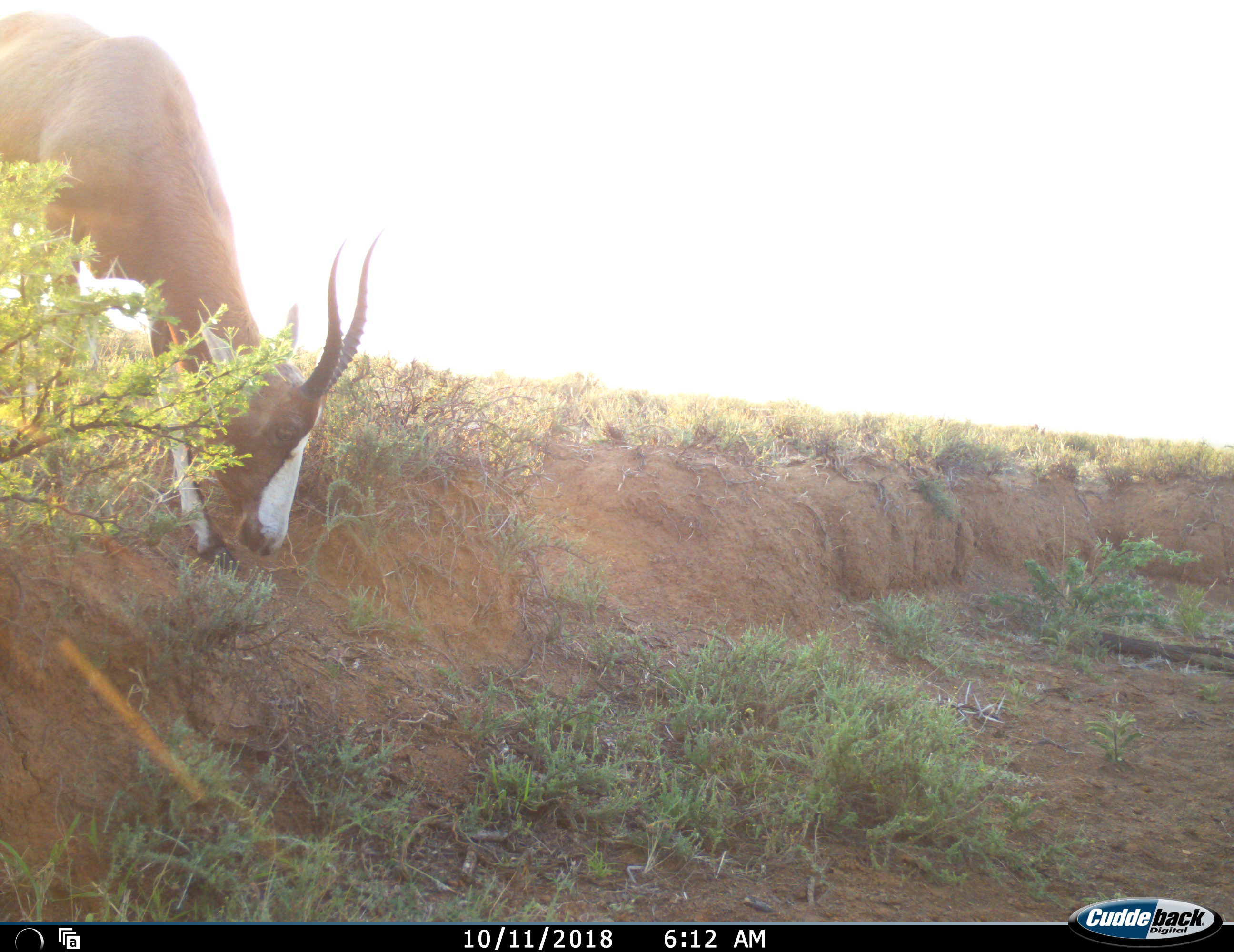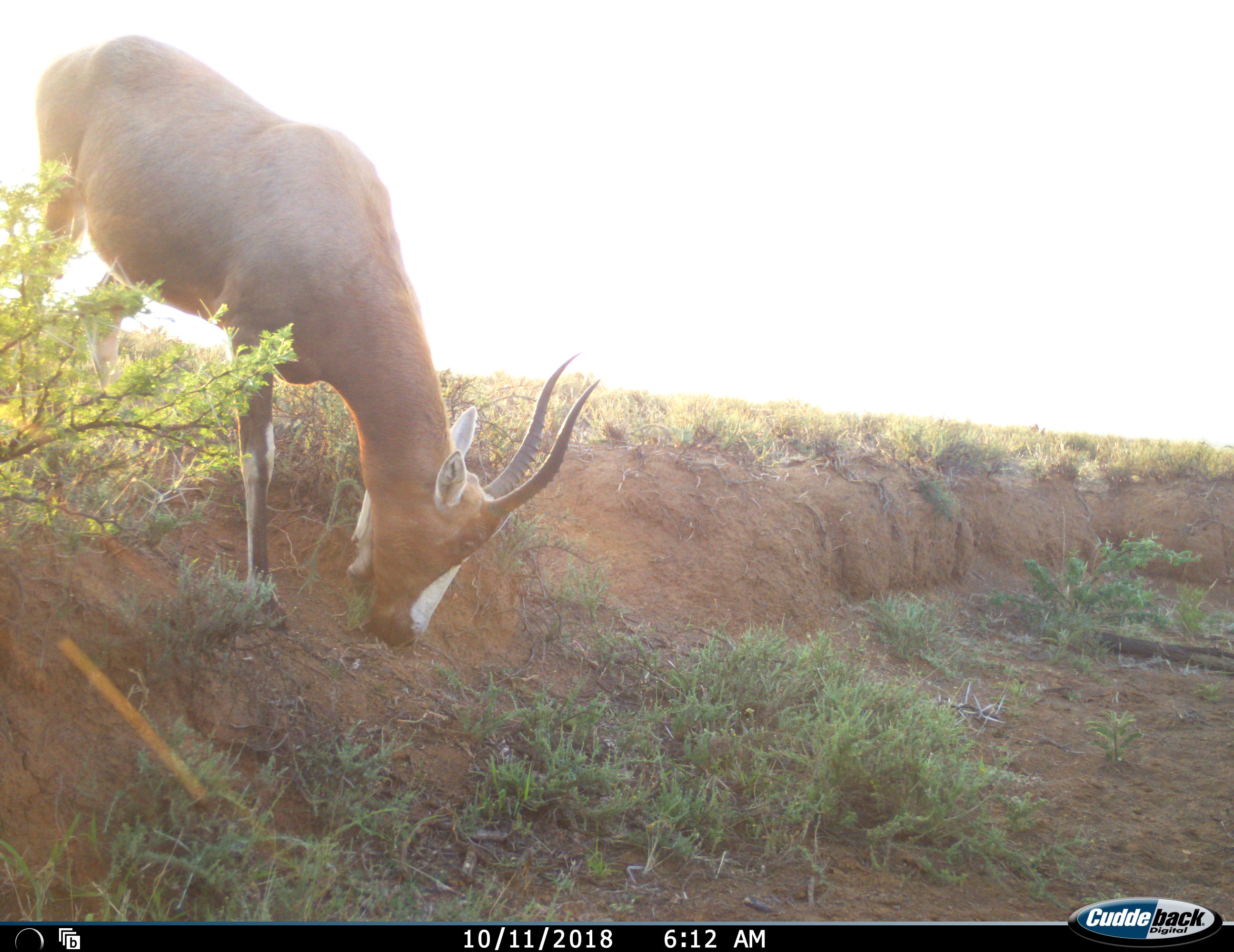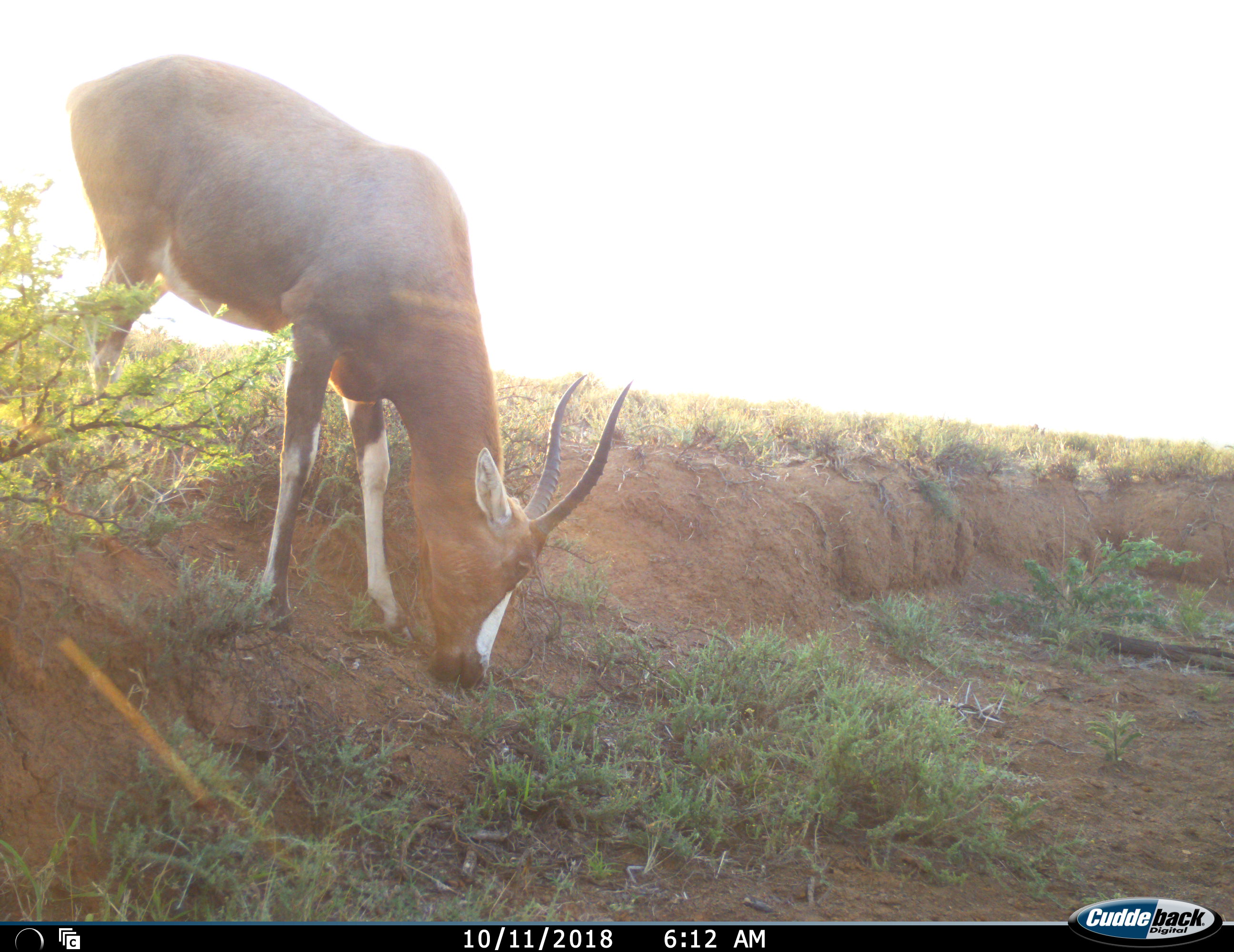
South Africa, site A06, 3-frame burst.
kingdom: Animalia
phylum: Chordata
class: Mammalia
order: Artiodactyla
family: Bovidae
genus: Damaliscus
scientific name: Damaliscus pygargus phillipsi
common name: blesbok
Blesbok (Damaliscus pygargus phillipsi), count 1. Behavior (volunteer vote fractions): standing 6%, resting 0%, moving 59%, interacting 0%. Young present (vote fraction): 0%. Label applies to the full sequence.